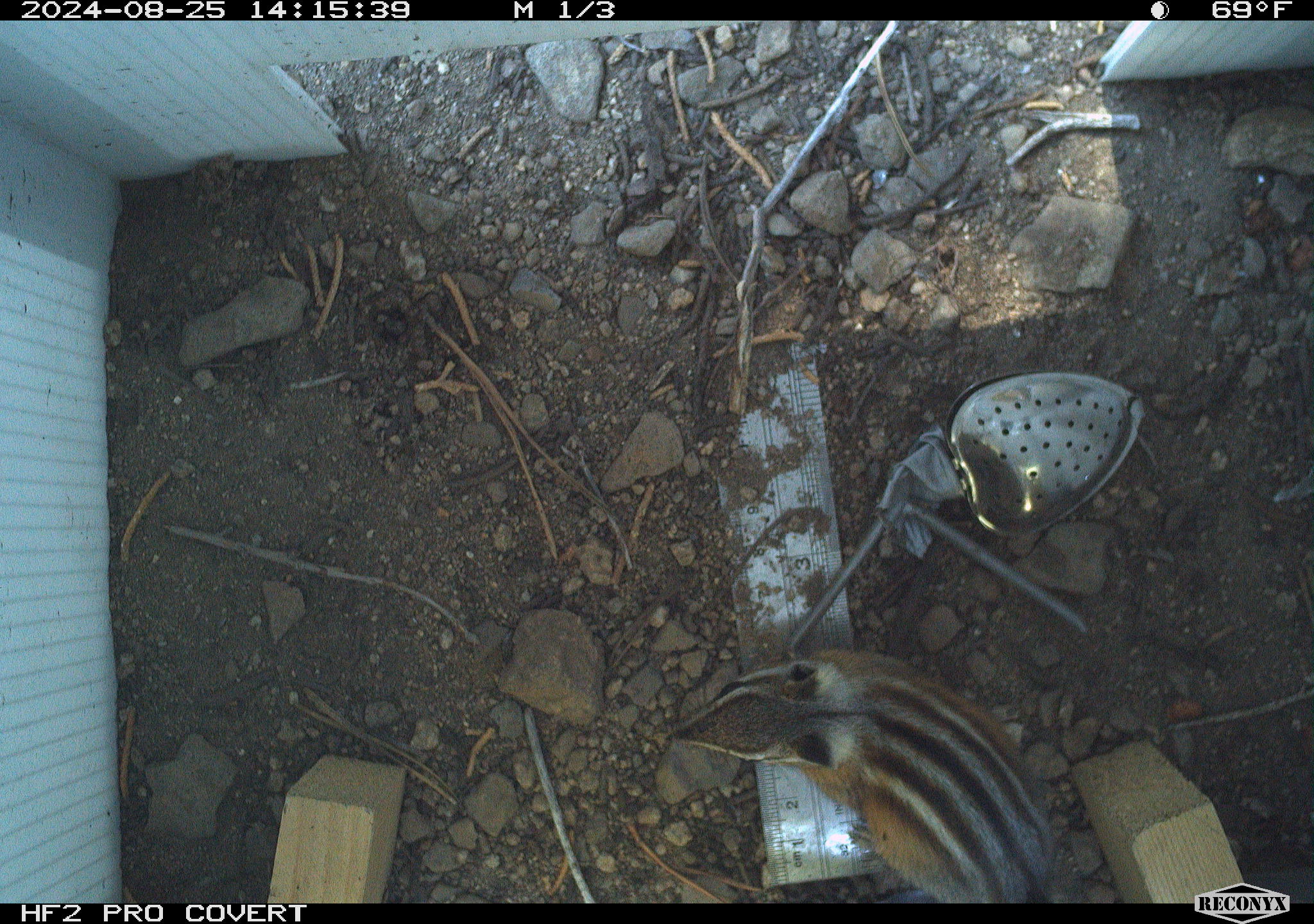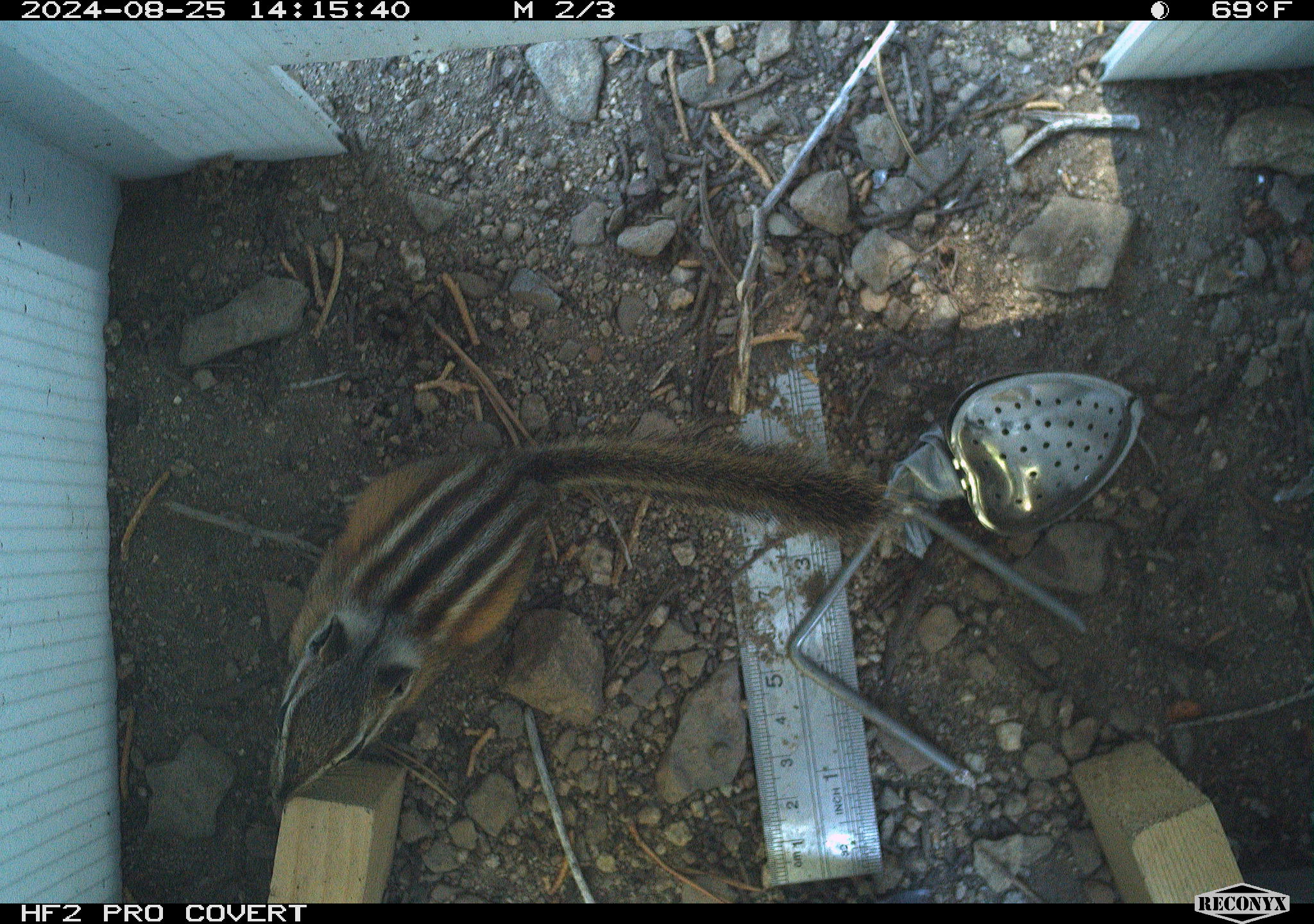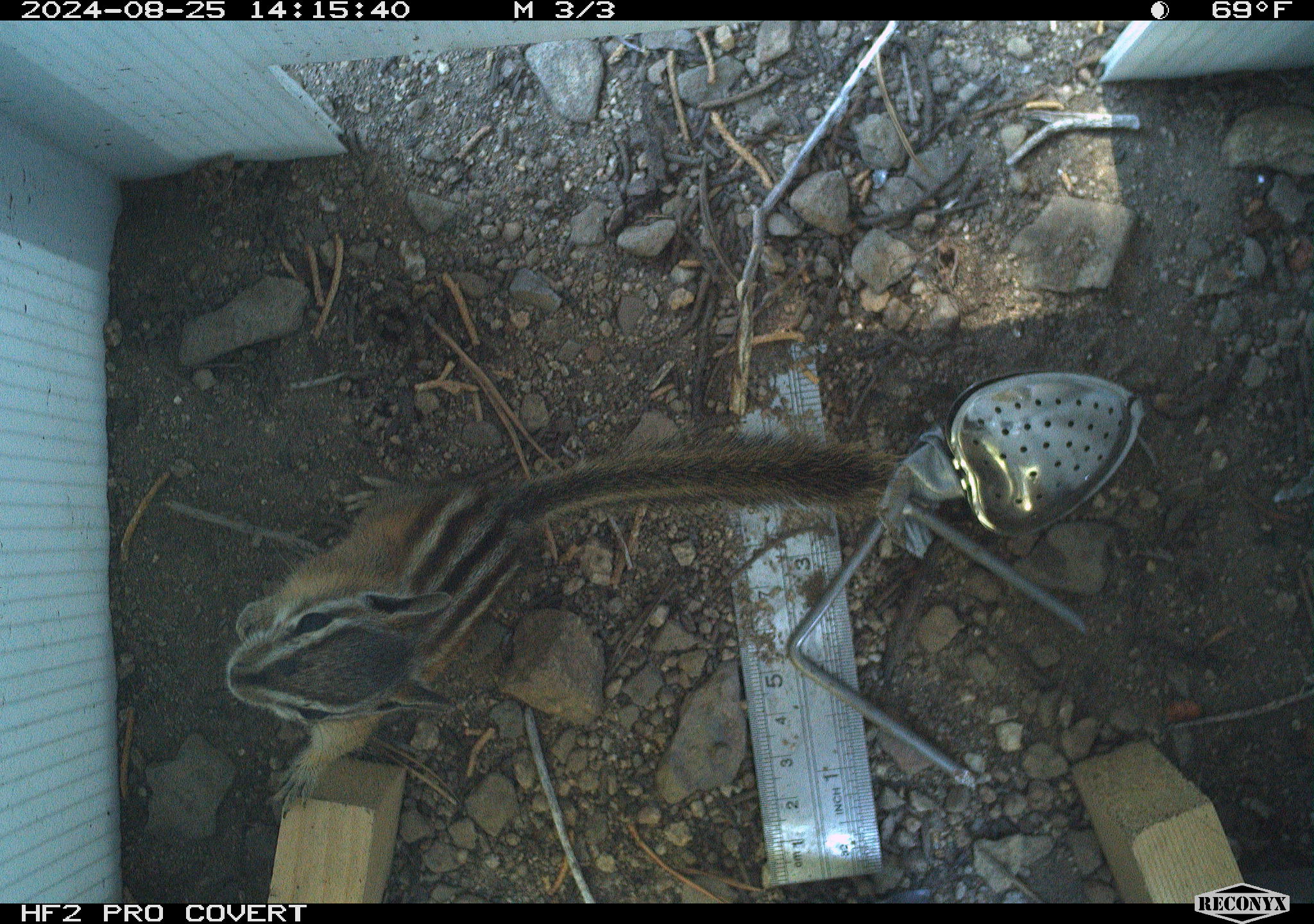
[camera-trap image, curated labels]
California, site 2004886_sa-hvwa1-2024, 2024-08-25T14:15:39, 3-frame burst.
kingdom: Animalia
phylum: Chordata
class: Mammalia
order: Rodentia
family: Sciuridae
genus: Neotamias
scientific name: Neotamias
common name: western chipmunks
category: neotamias species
Neotamias species (western chipmunks) (Neotamias).